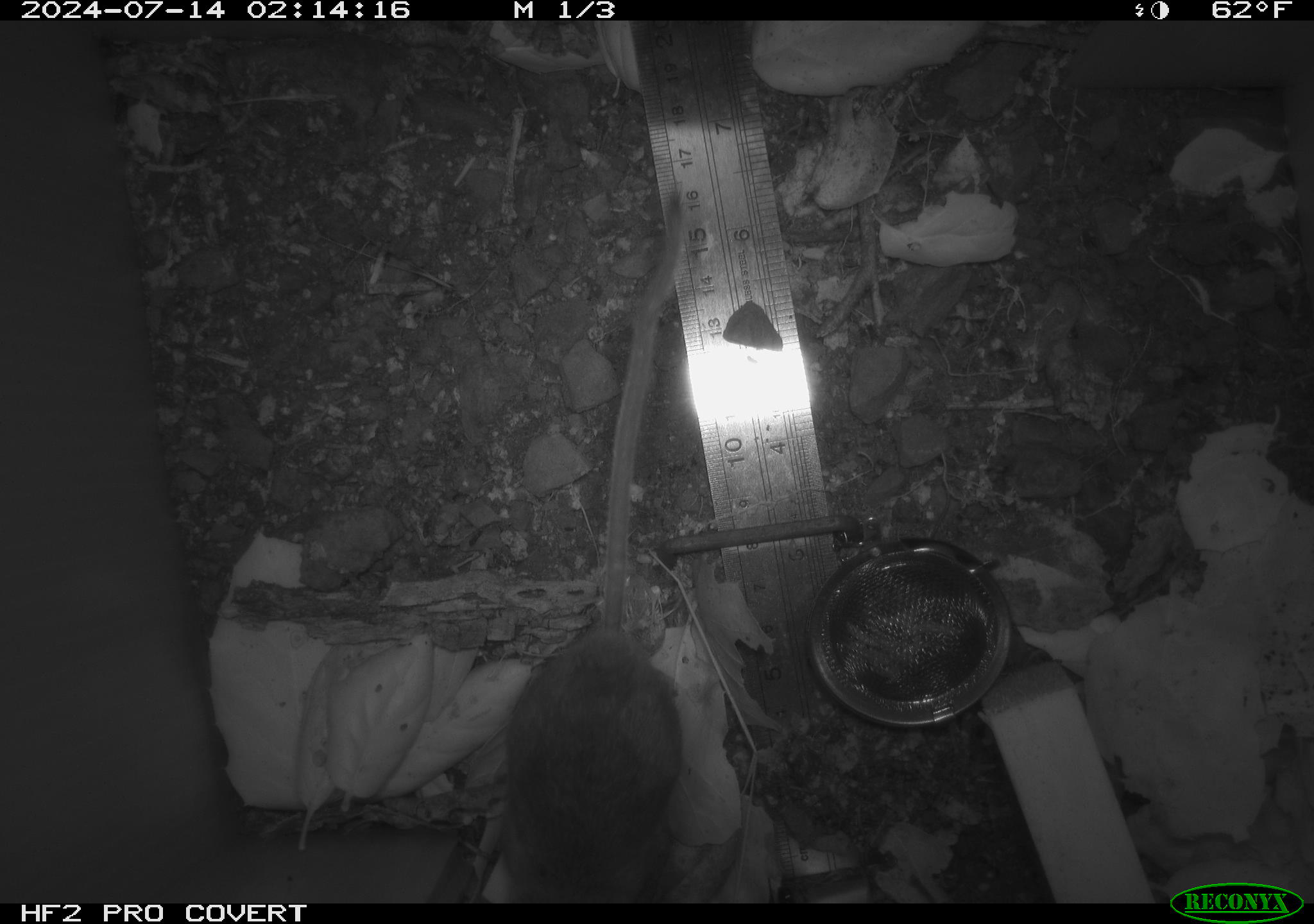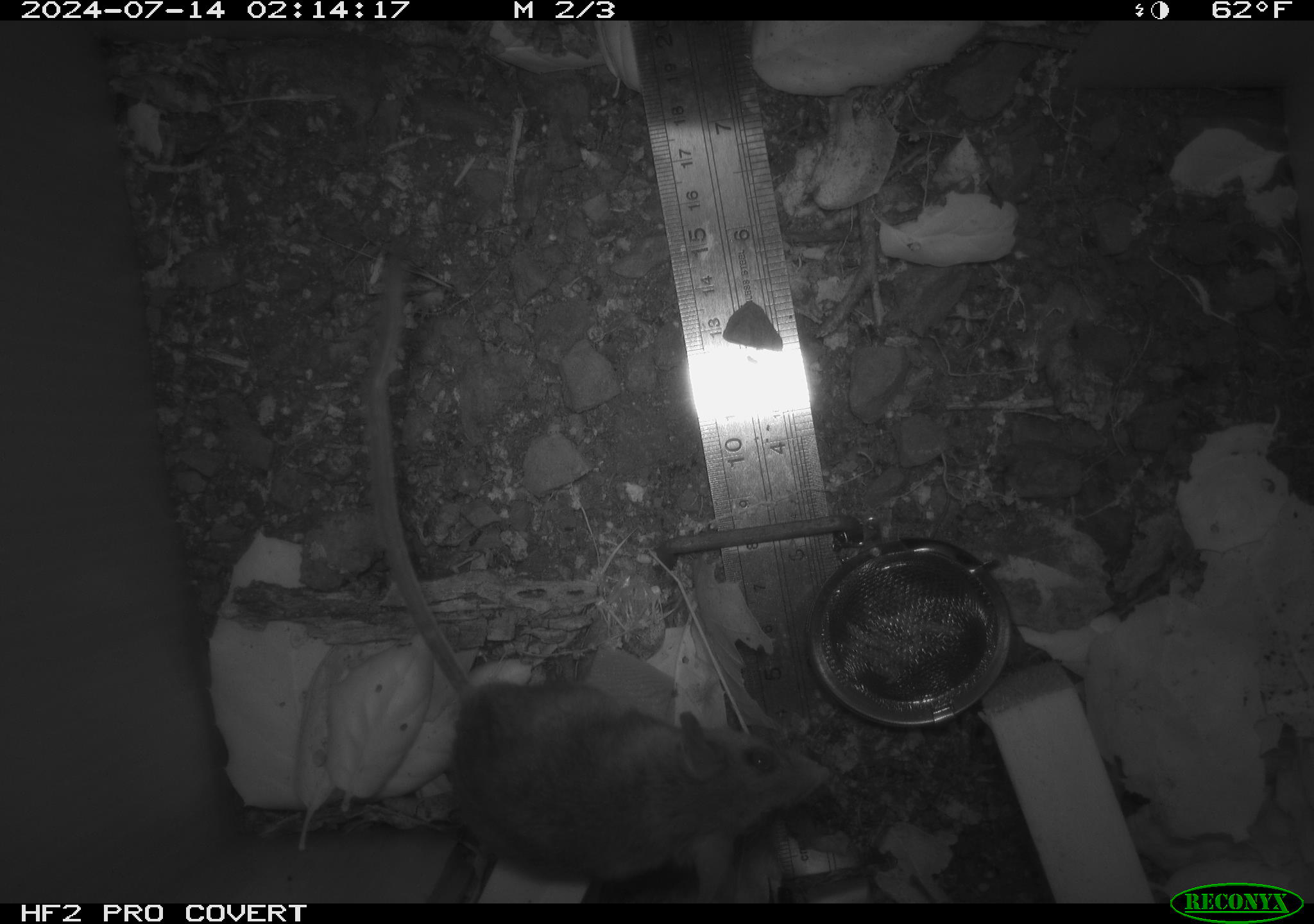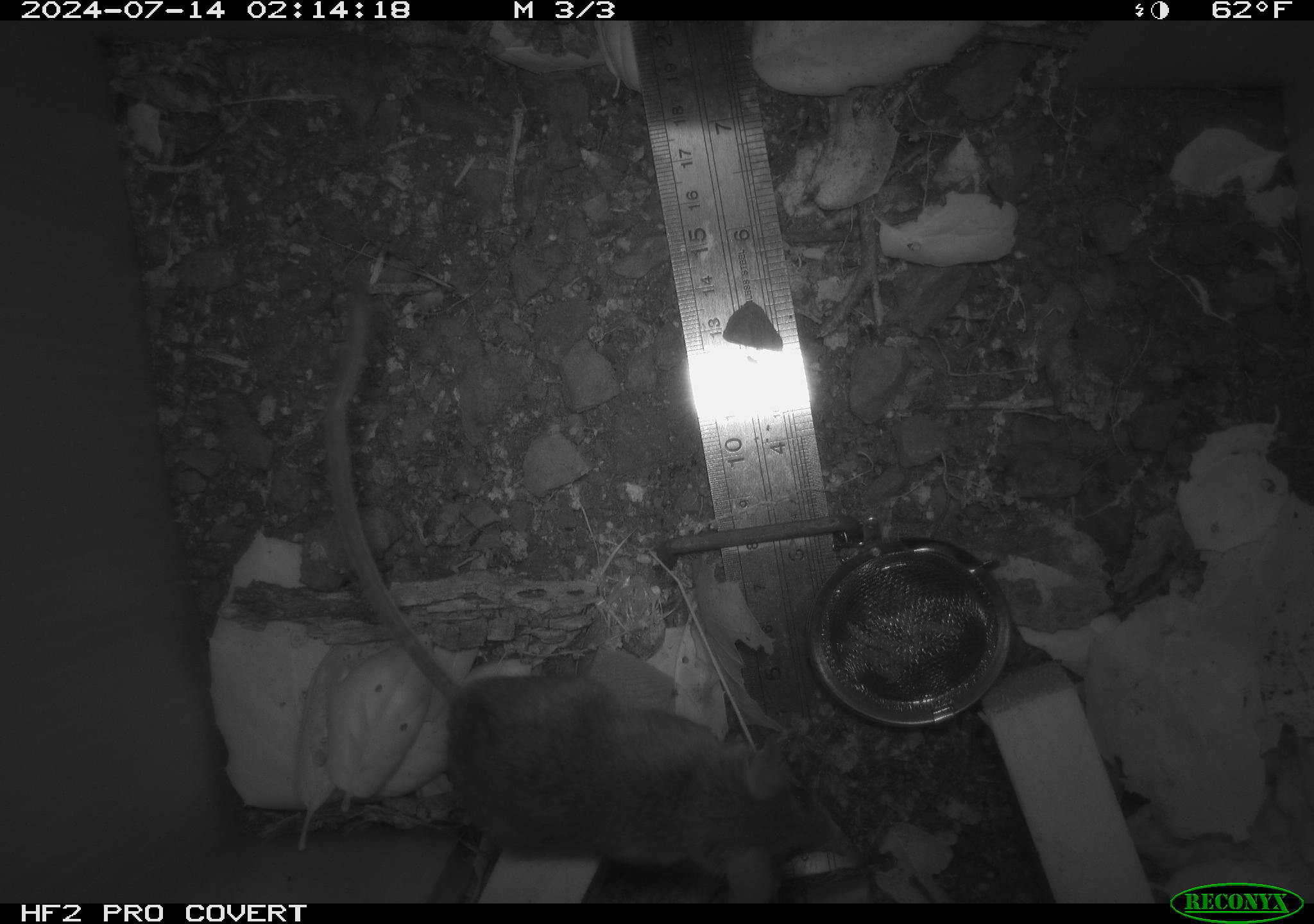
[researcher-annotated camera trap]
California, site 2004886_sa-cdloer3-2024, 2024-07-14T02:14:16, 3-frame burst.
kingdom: Animalia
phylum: Chordata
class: Mammalia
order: Rodentia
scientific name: Rodentia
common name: rodent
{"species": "rodent (Rodentia)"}